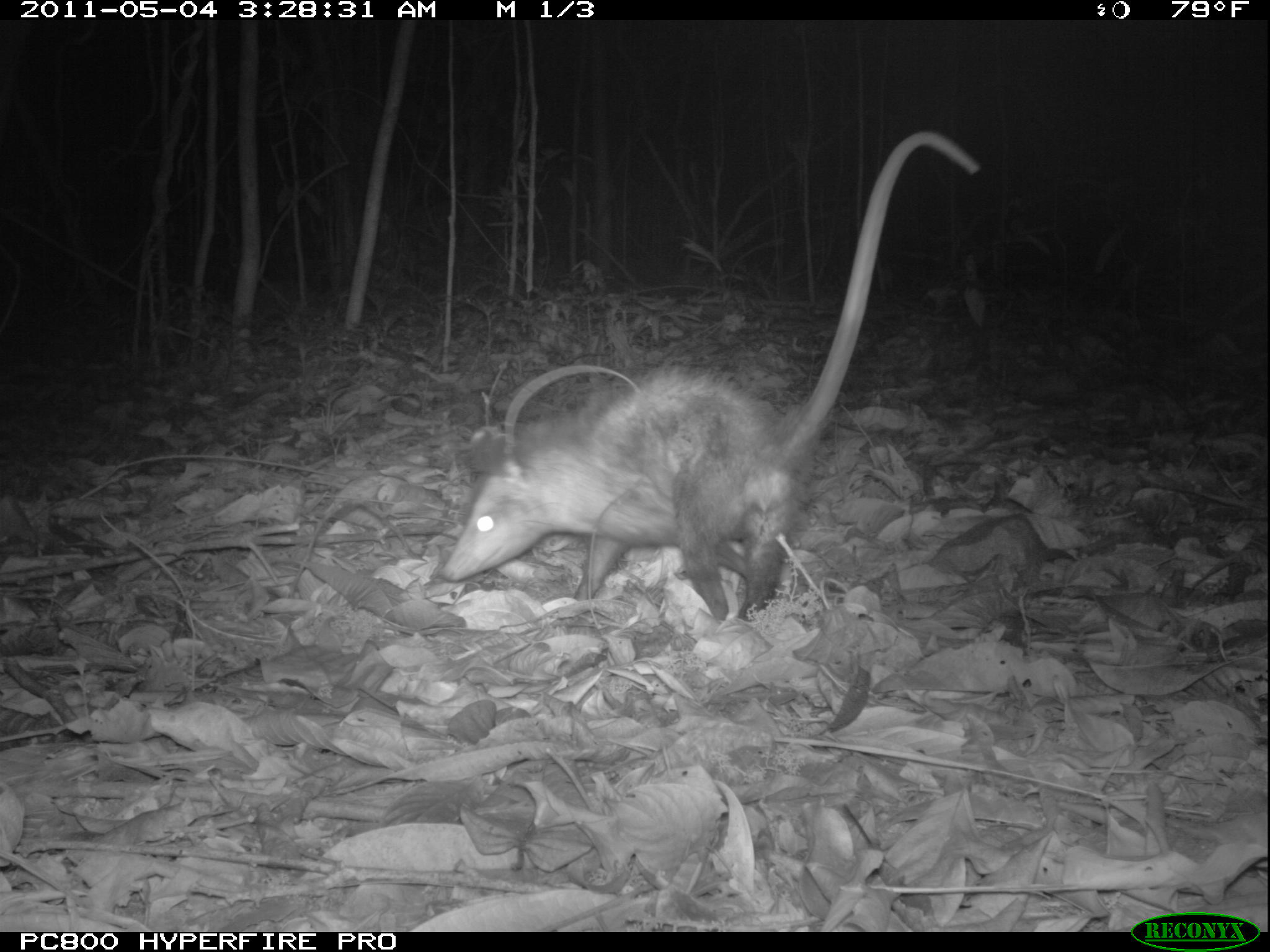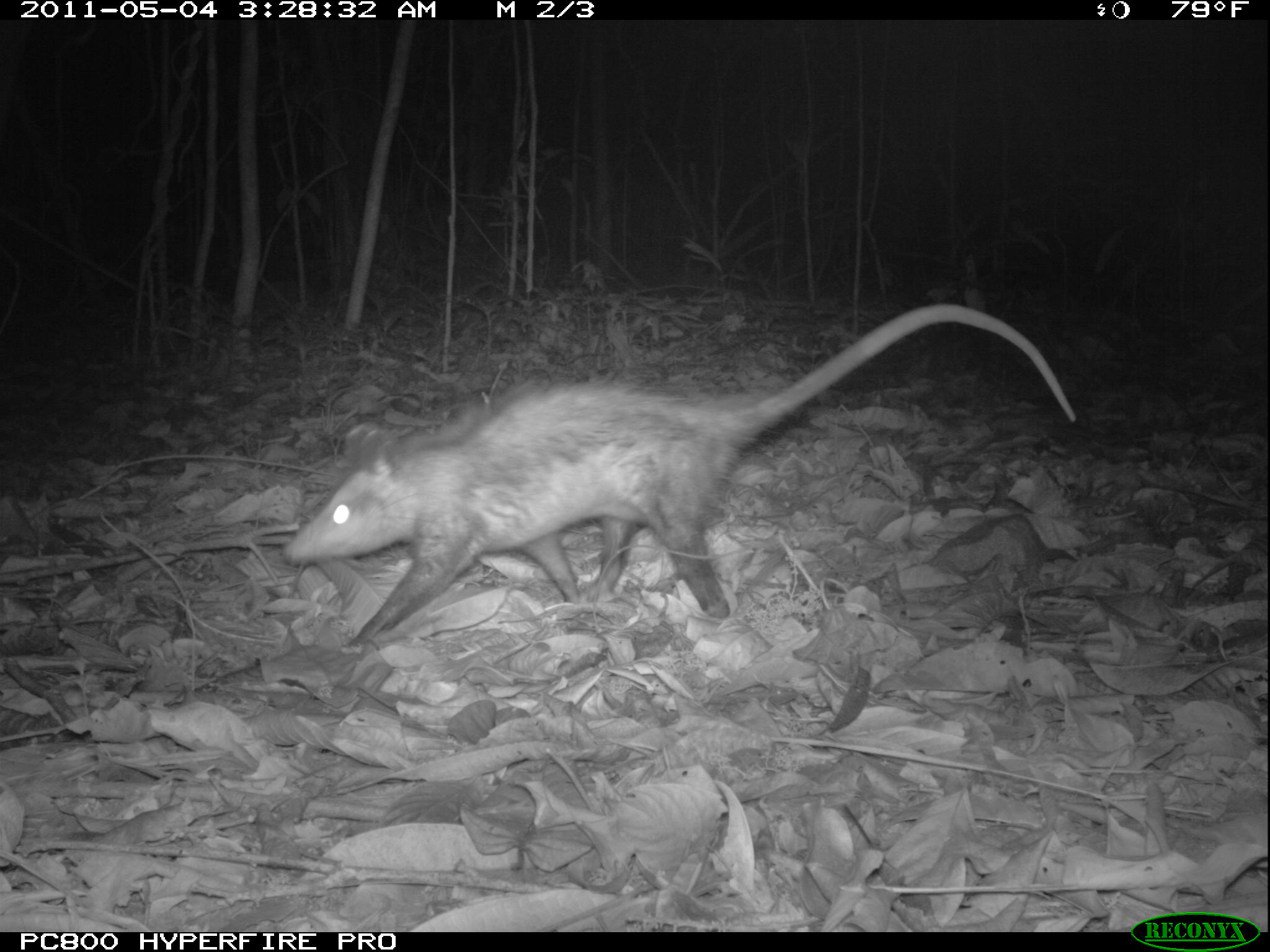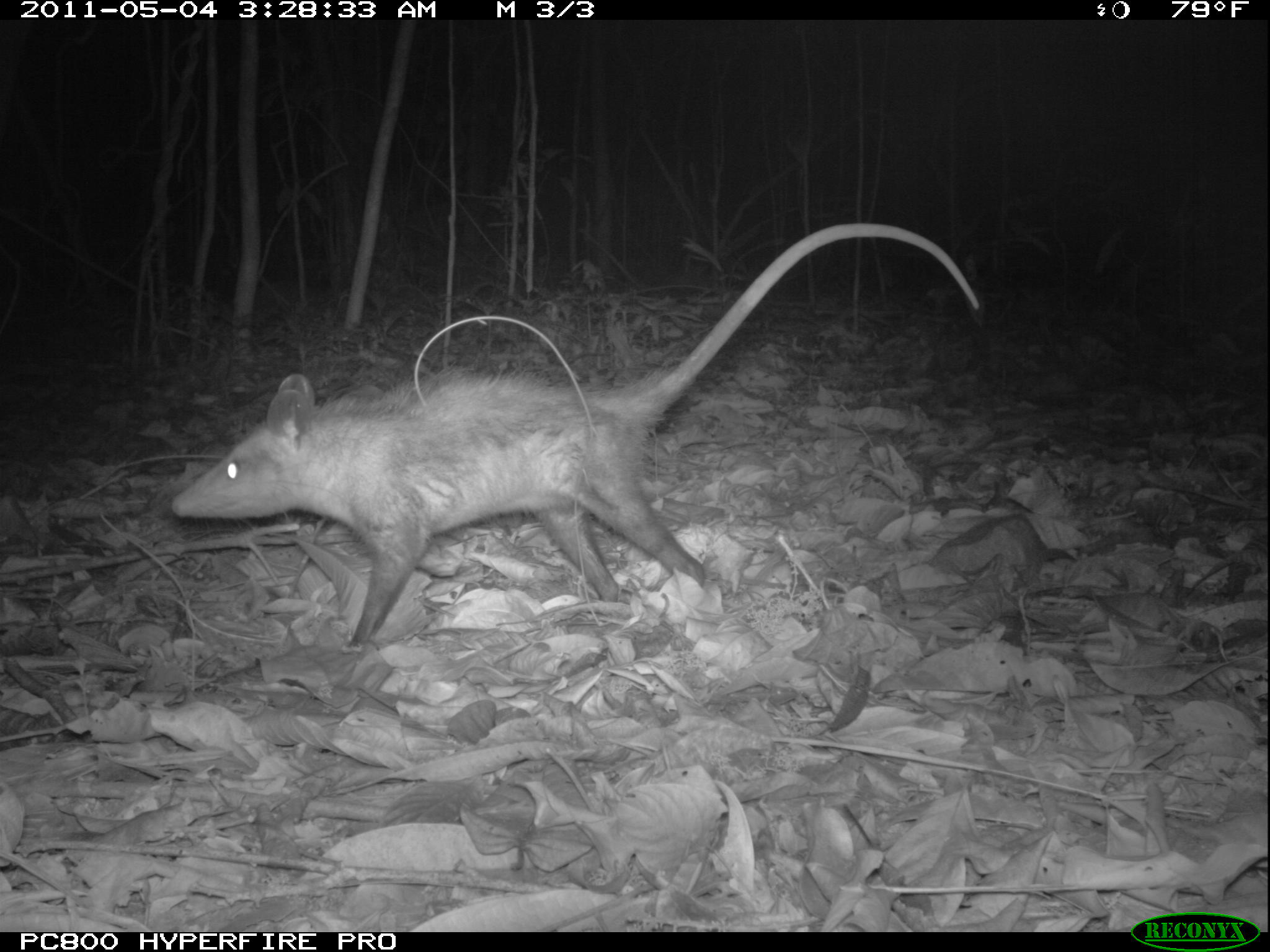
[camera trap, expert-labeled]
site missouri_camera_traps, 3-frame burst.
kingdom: Animalia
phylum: Chordata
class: Mammalia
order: Didelphimorphia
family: Didelphidae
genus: Didelphis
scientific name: Didelphis marsupialis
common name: common opossum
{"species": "common opossum (Didelphis marsupialis)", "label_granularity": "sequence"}